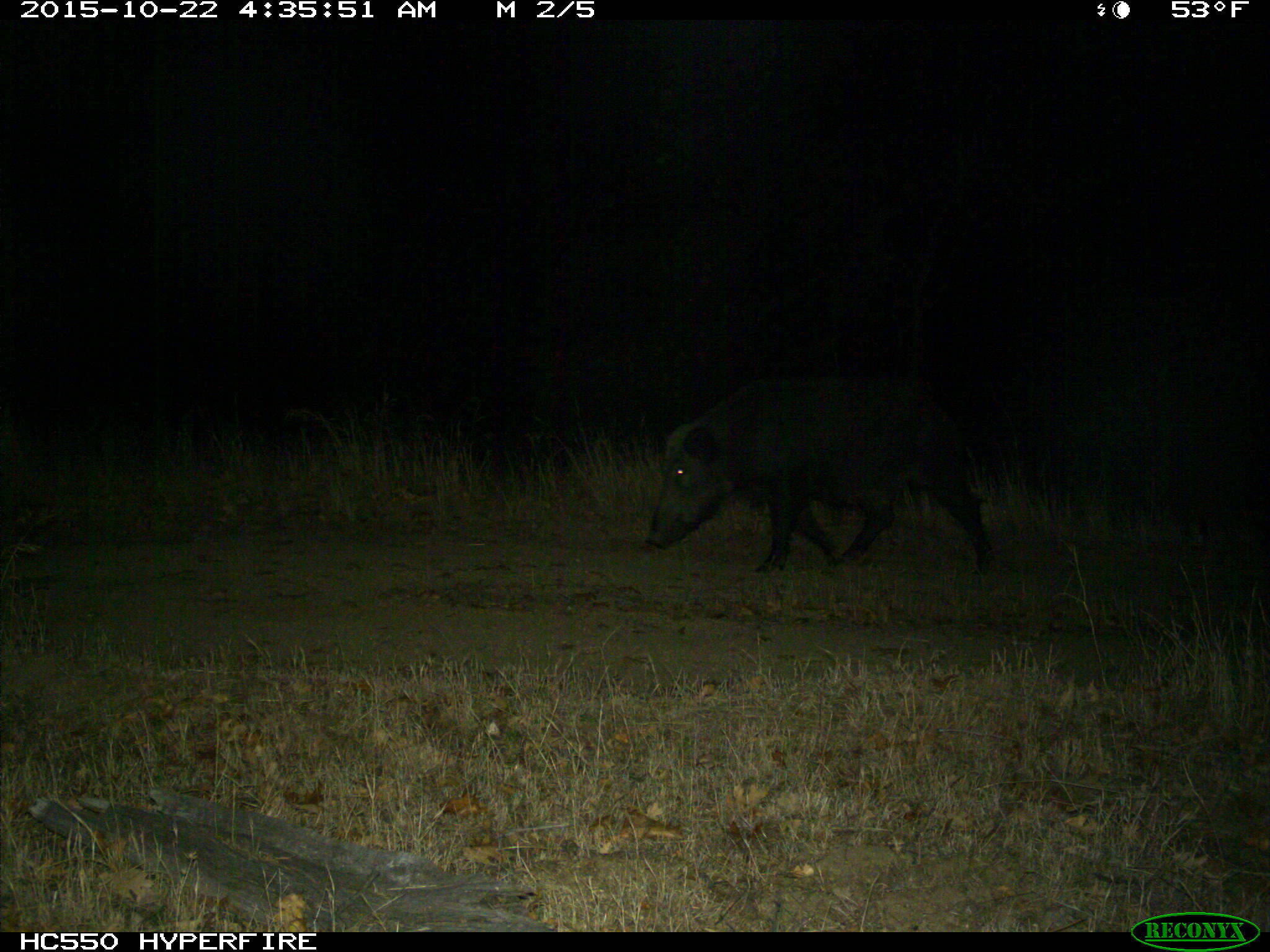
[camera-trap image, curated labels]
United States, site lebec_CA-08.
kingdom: Animalia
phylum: Chordata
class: Mammalia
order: Artiodactyla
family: Suidae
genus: Sus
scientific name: Sus scrofa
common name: wild boar